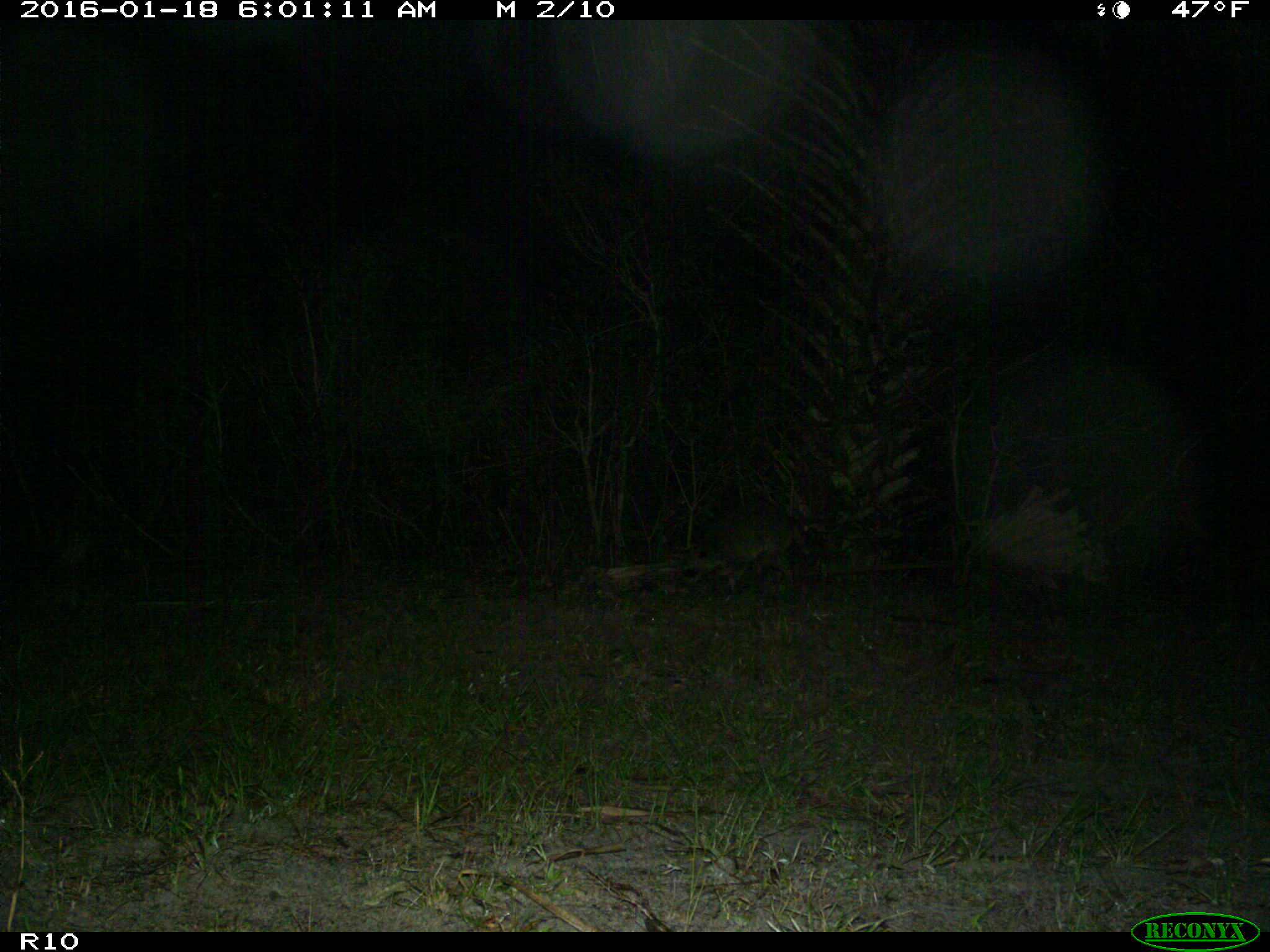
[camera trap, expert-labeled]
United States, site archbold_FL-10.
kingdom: Animalia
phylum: Chordata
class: Mammalia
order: Carnivora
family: Procyonidae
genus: Procyon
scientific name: Procyon lotor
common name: common raccoon